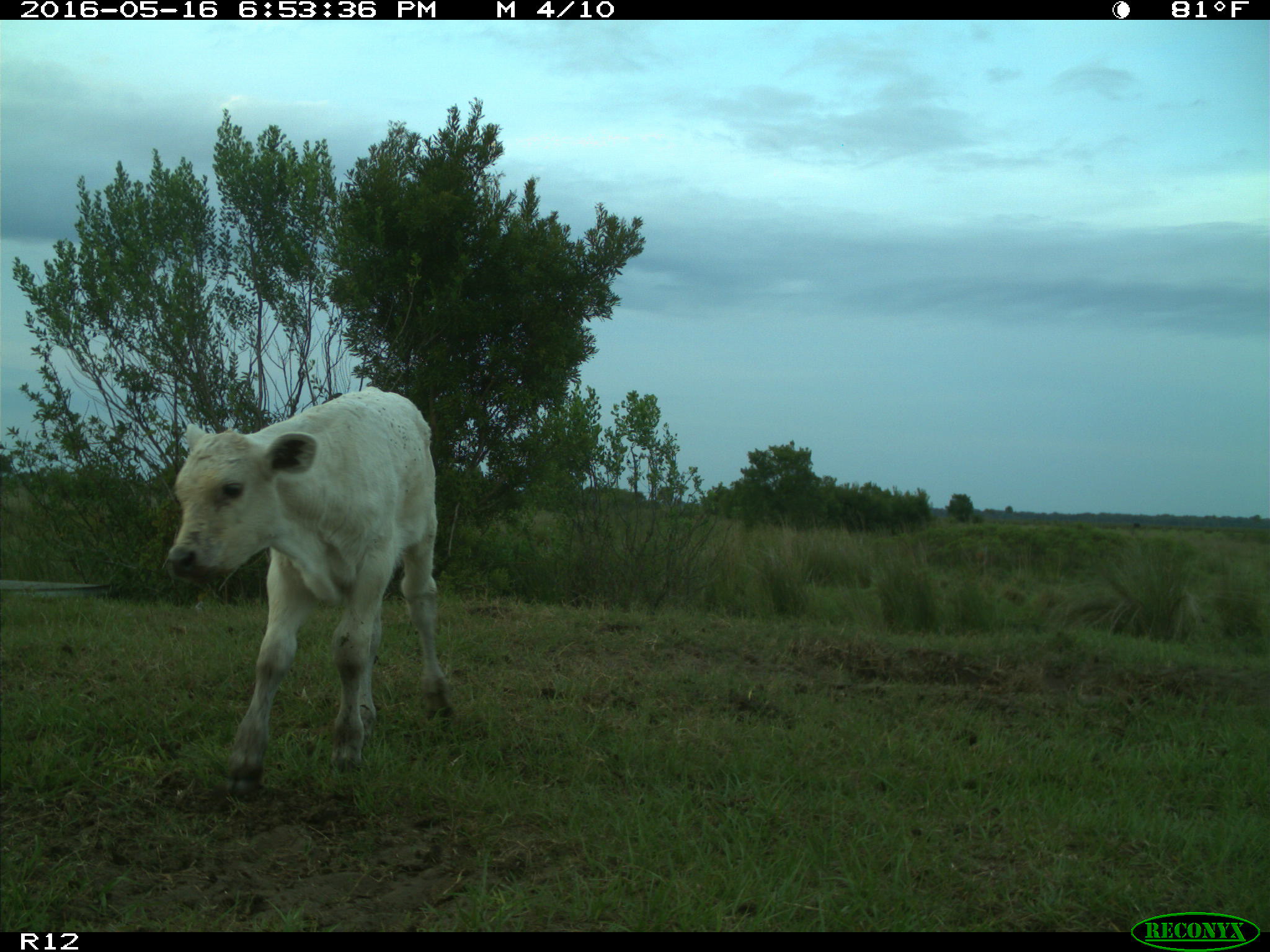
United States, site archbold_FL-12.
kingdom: Animalia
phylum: Chordata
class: Mammalia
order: Artiodactyla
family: Bovidae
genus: Bos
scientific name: Bos taurus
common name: domestic cow